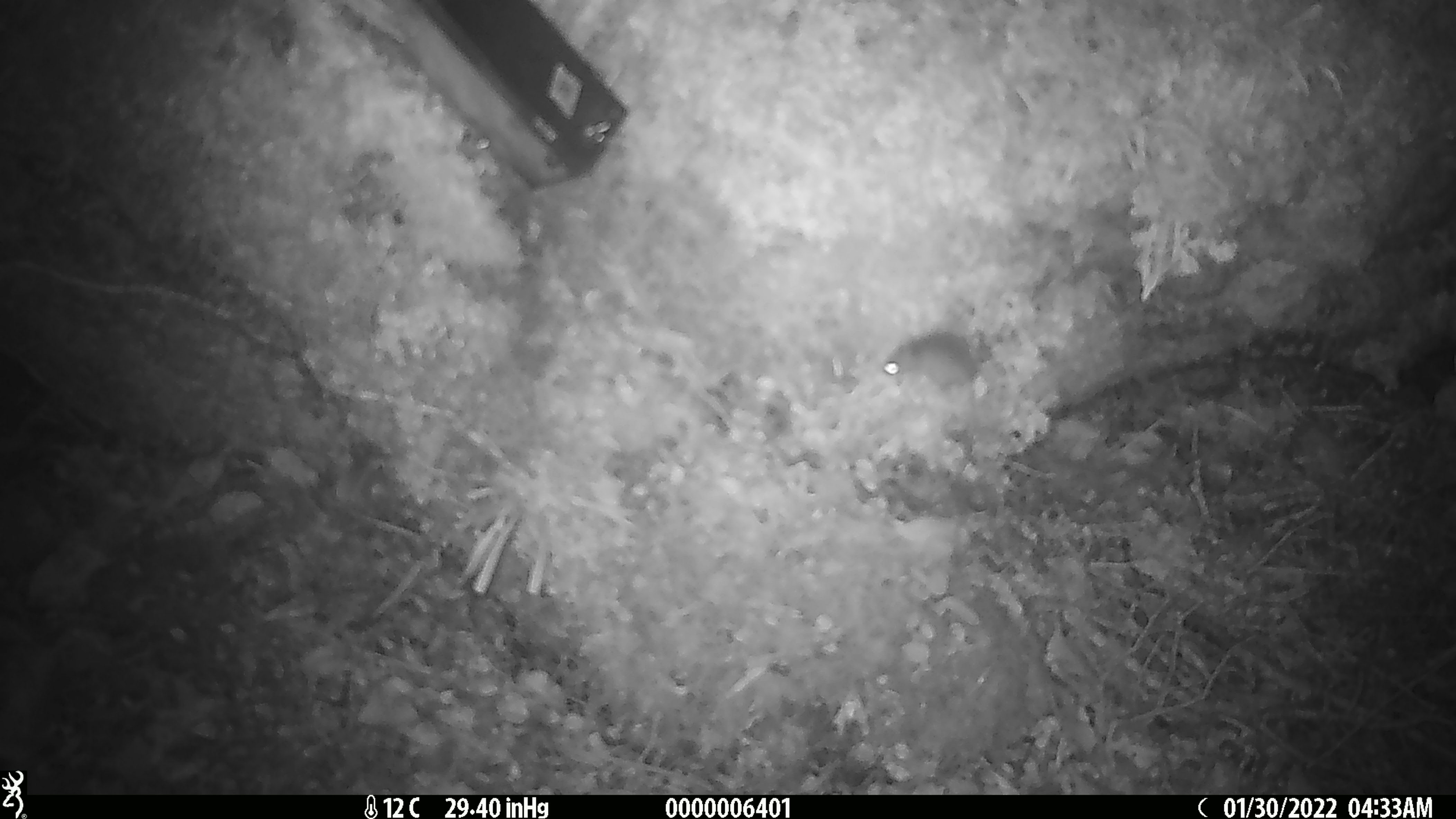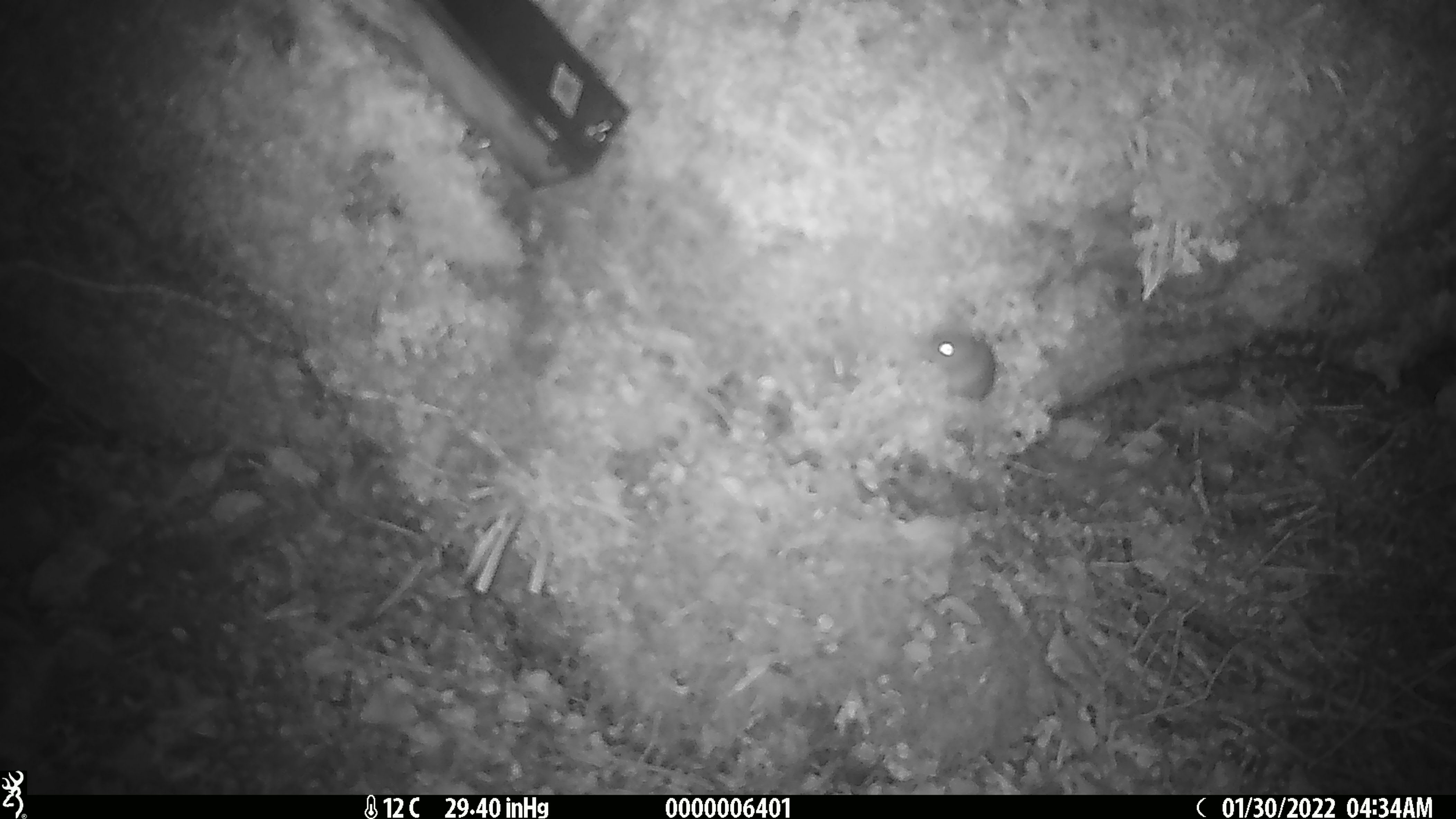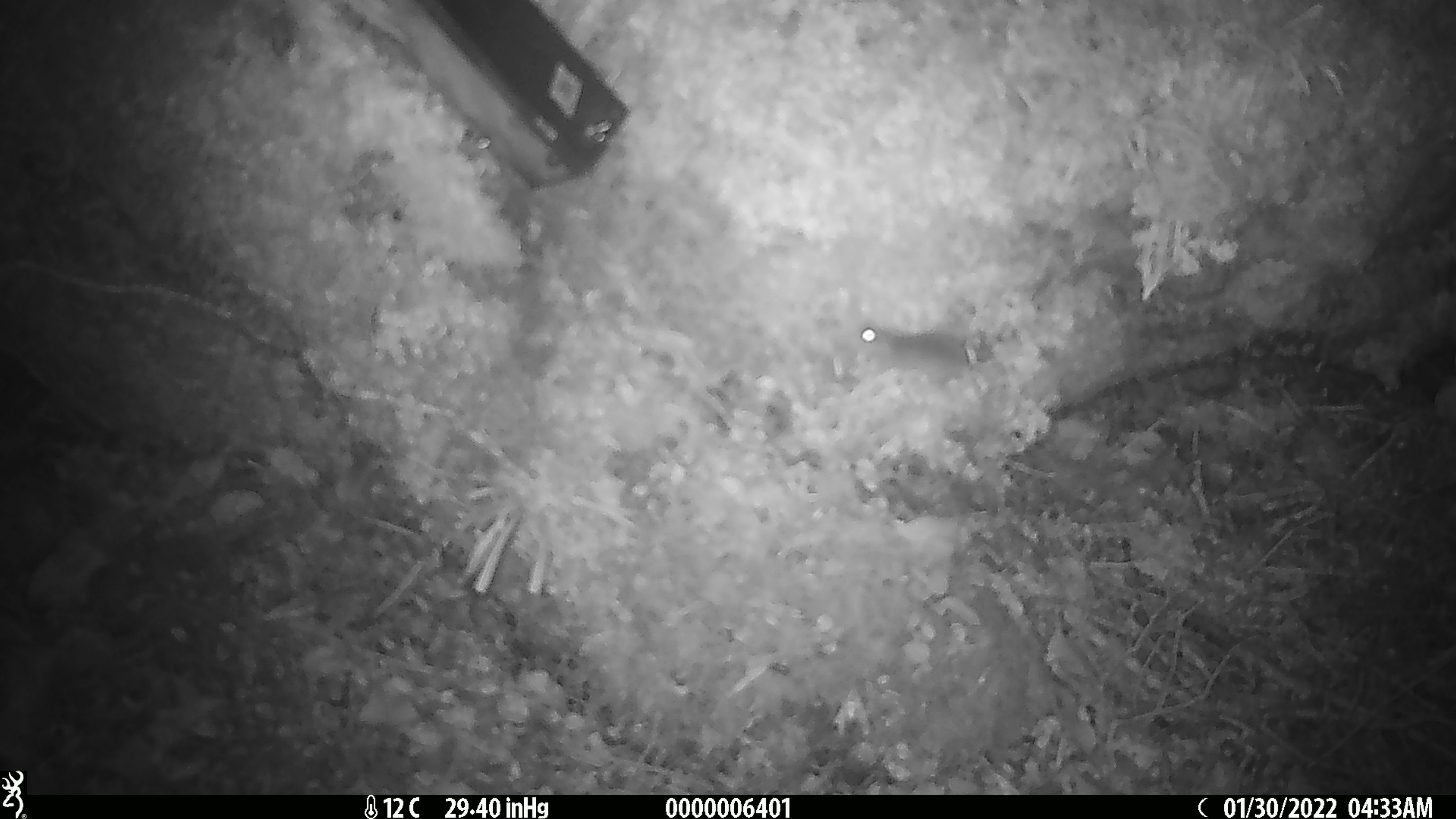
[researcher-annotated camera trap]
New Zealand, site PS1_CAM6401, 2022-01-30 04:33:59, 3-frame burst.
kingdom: Animalia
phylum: Chordata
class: Mammalia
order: Rodentia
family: Muridae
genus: Mus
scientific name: Mus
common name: mouse